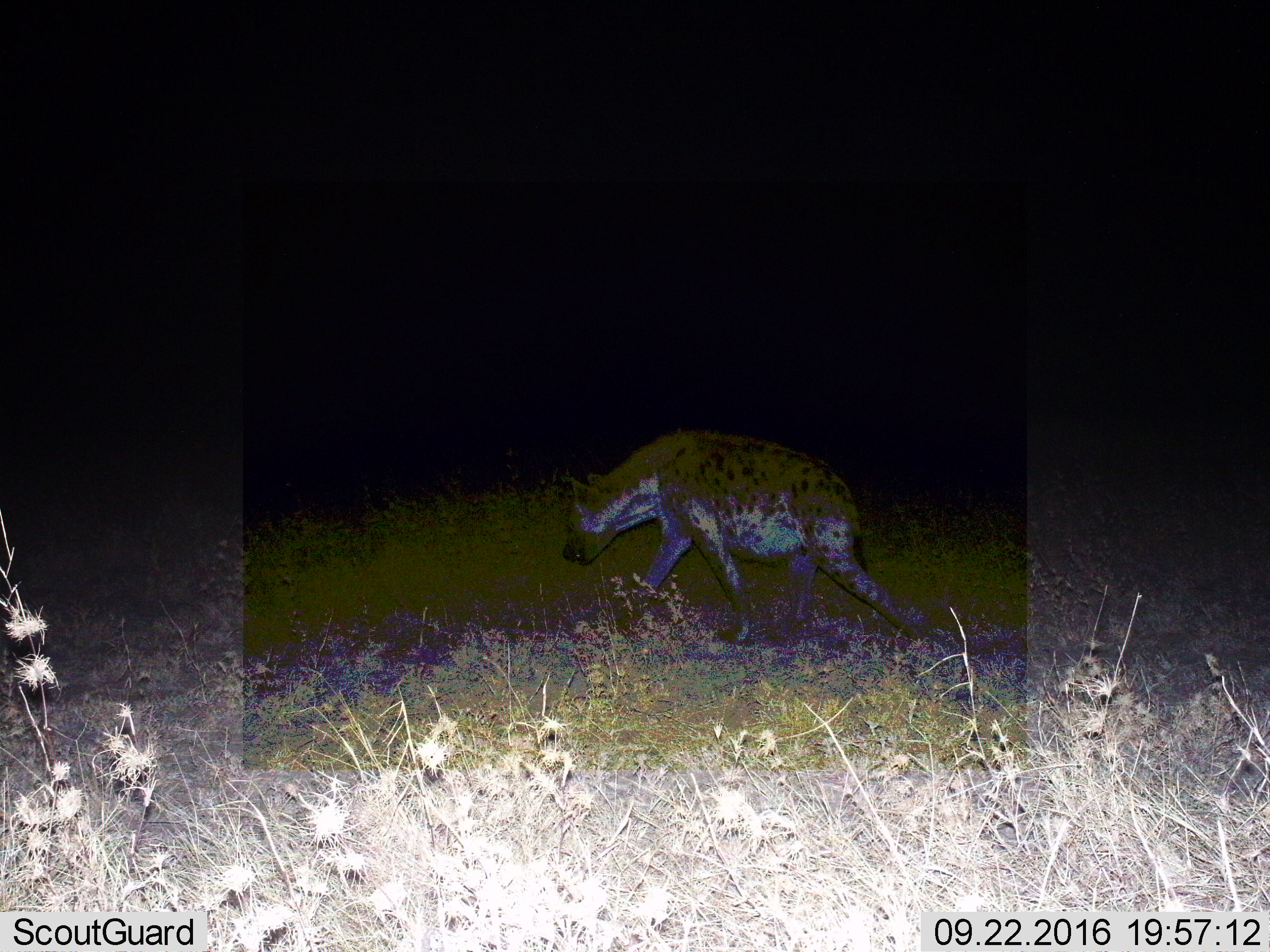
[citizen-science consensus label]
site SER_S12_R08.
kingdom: Animalia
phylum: Chordata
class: Mammalia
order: Carnivora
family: Hyaenidae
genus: Crocuta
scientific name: Crocuta crocuta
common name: spotted hyena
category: hyenaspotted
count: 1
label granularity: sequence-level